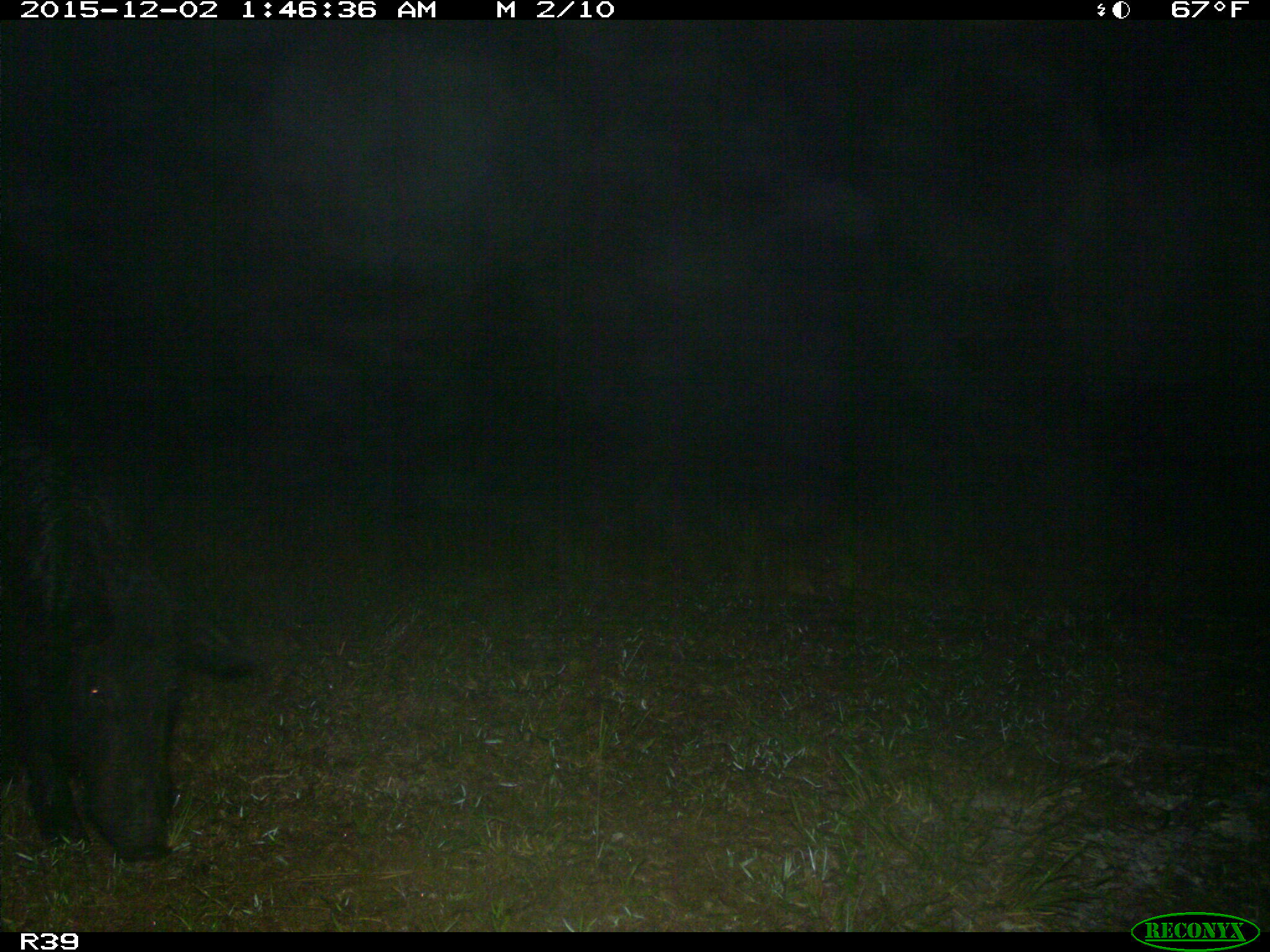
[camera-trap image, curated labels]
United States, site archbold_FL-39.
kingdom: Animalia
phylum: Chordata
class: Mammalia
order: Artiodactyla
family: Suidae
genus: Sus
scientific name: Sus scrofa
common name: wild boar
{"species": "Sus scrofa (wild boar)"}